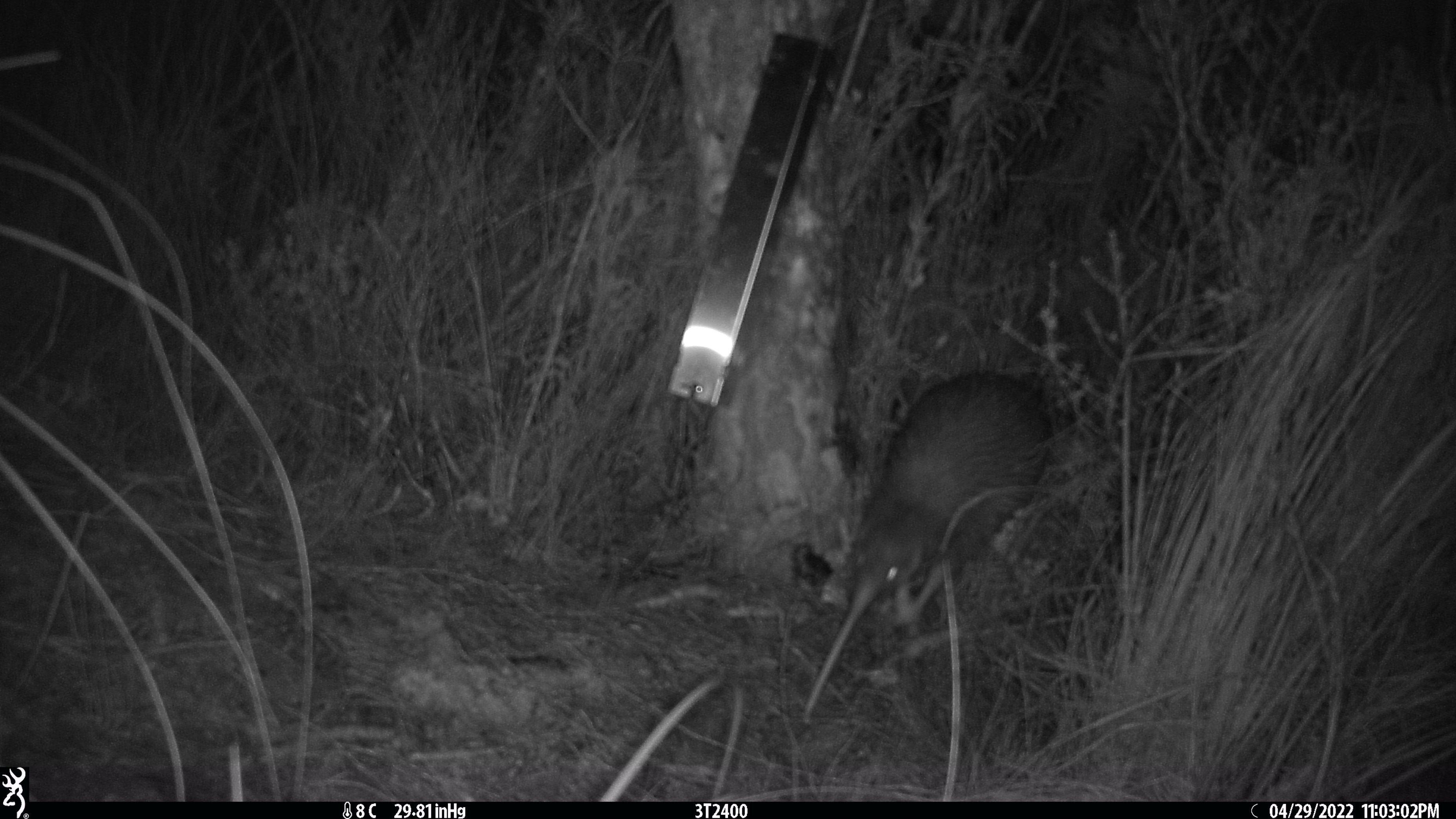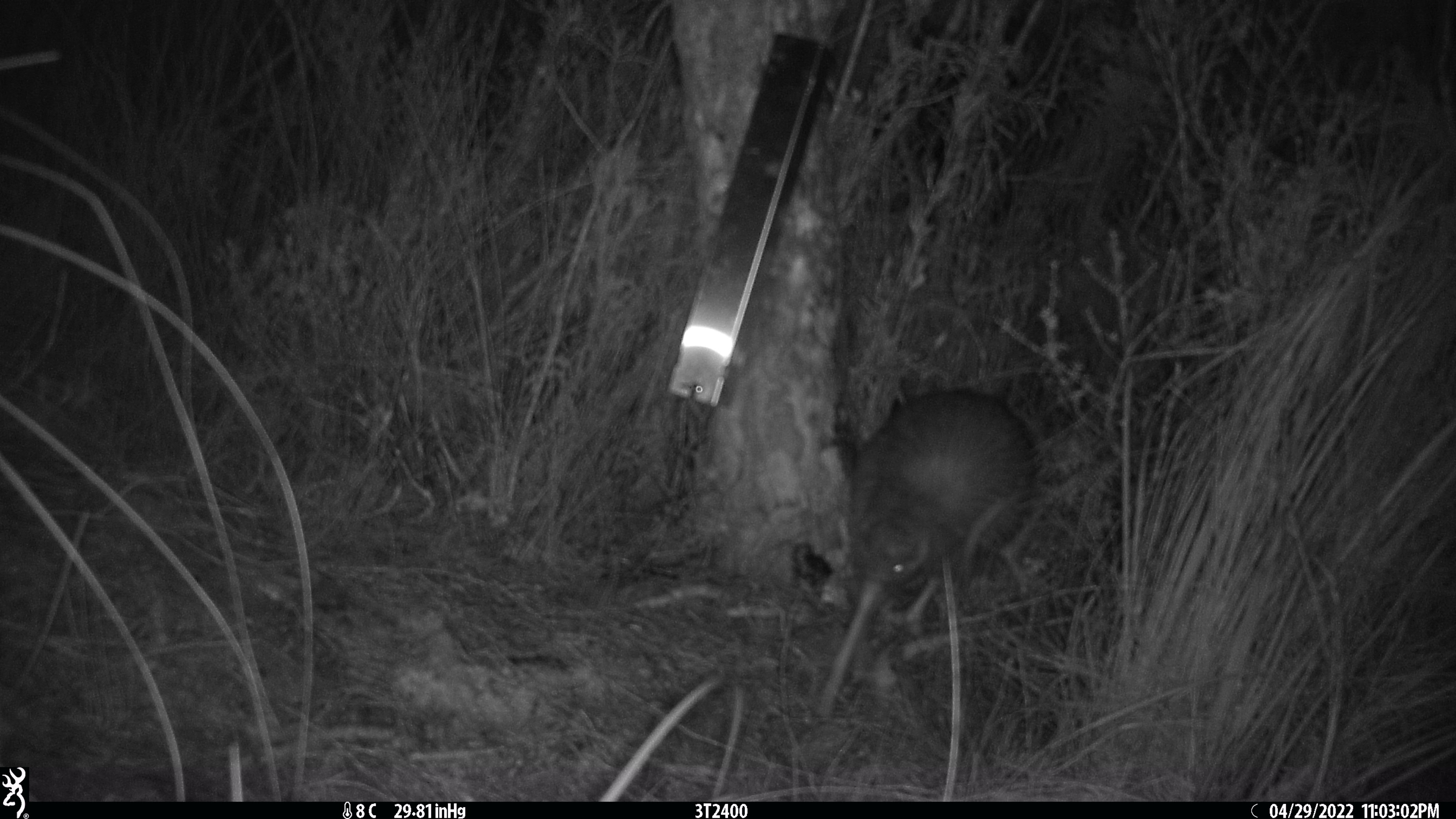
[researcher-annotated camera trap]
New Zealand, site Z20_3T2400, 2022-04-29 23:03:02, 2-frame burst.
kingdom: Animalia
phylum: Chordata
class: Aves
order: Apterygiformes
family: Apterygidae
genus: Apteryx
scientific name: Apteryx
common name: kiwi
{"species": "kiwi (Apteryx)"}